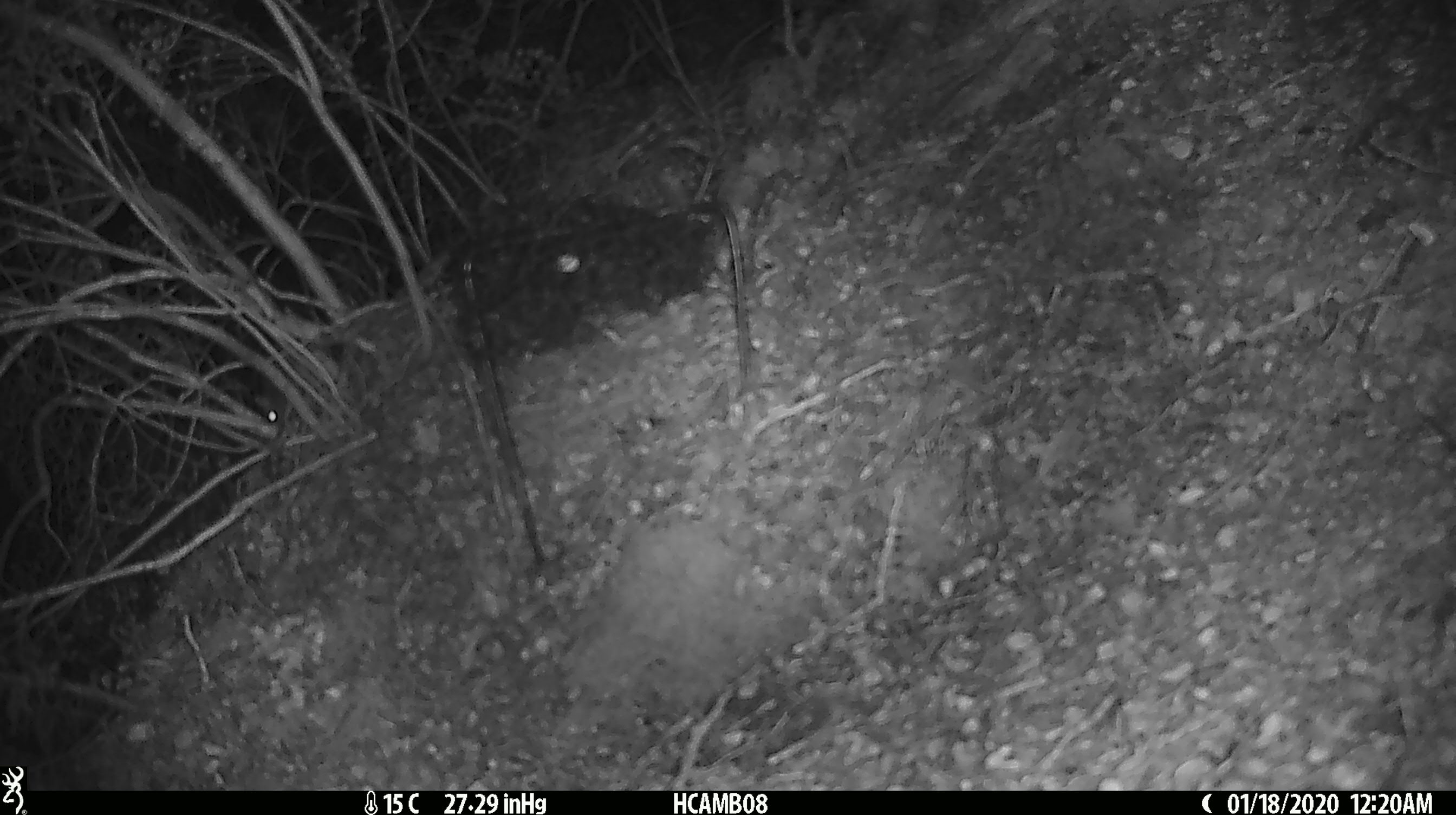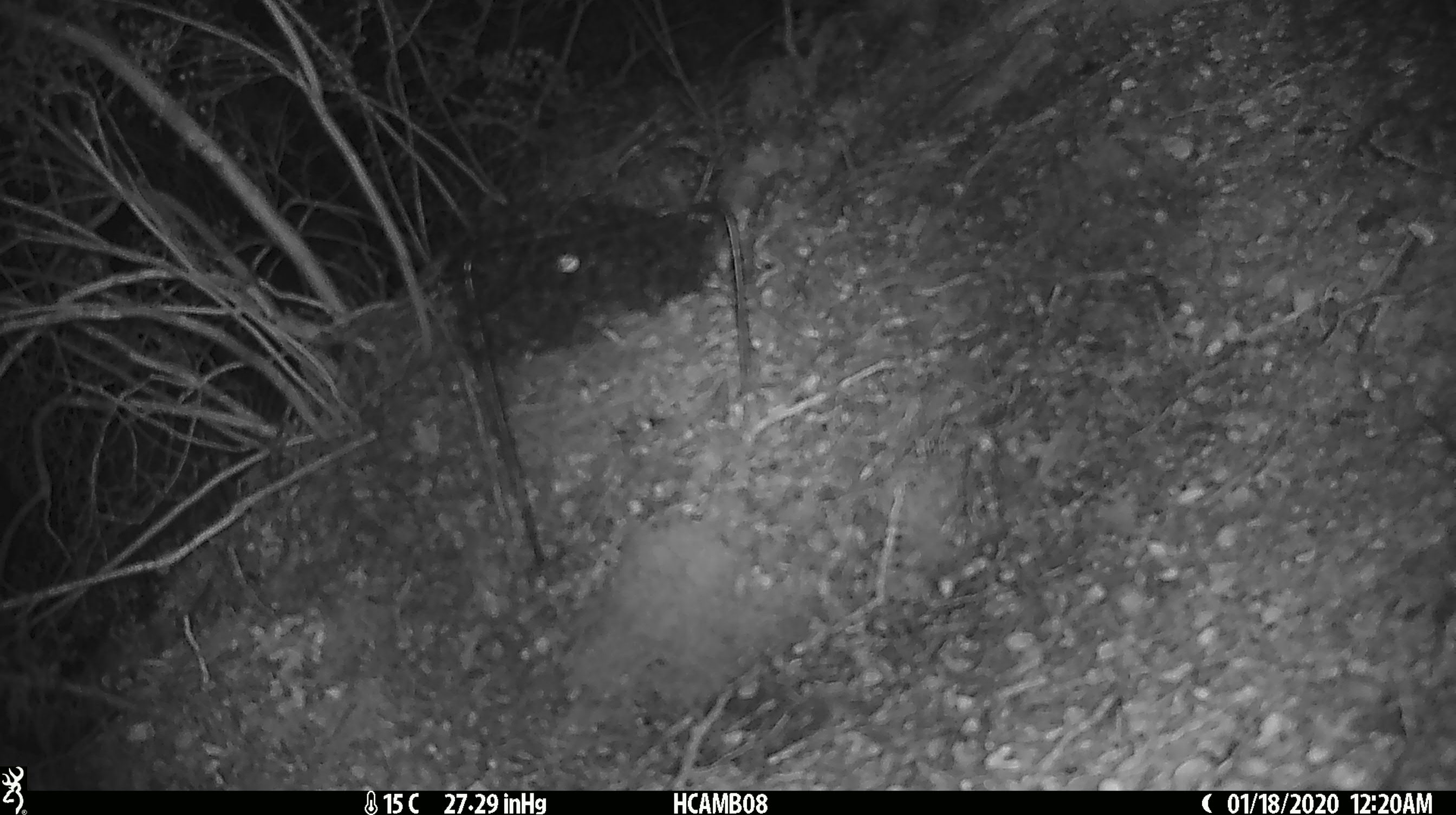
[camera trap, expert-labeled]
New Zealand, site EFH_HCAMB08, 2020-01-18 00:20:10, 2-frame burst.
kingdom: Animalia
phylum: Chordata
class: Mammalia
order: Rodentia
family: Muridae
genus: Mus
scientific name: Mus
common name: mouse